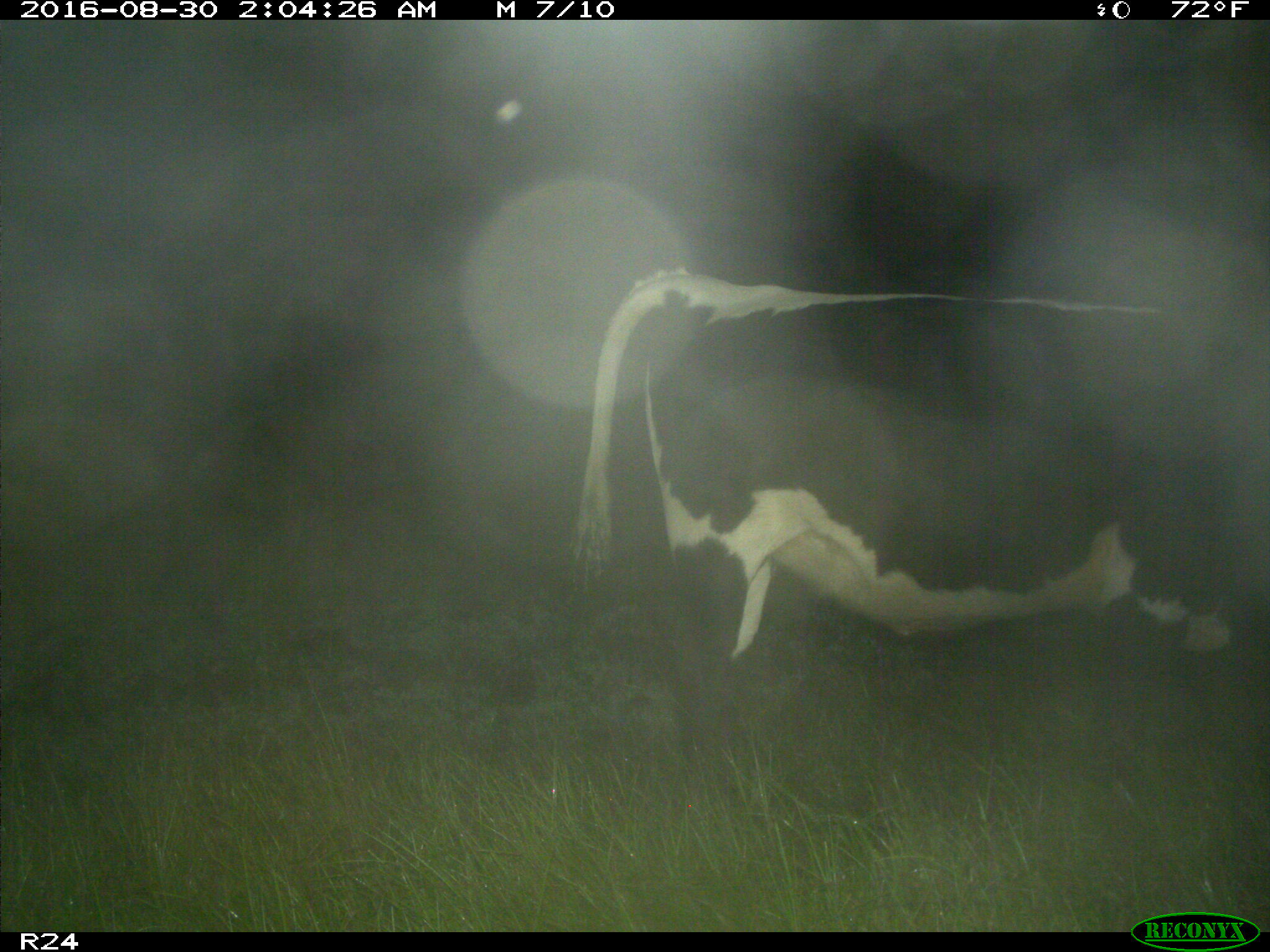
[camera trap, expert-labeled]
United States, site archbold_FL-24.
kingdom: Animalia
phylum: Chordata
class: Mammalia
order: Artiodactyla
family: Bovidae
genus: Bos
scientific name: Bos taurus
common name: domestic cow